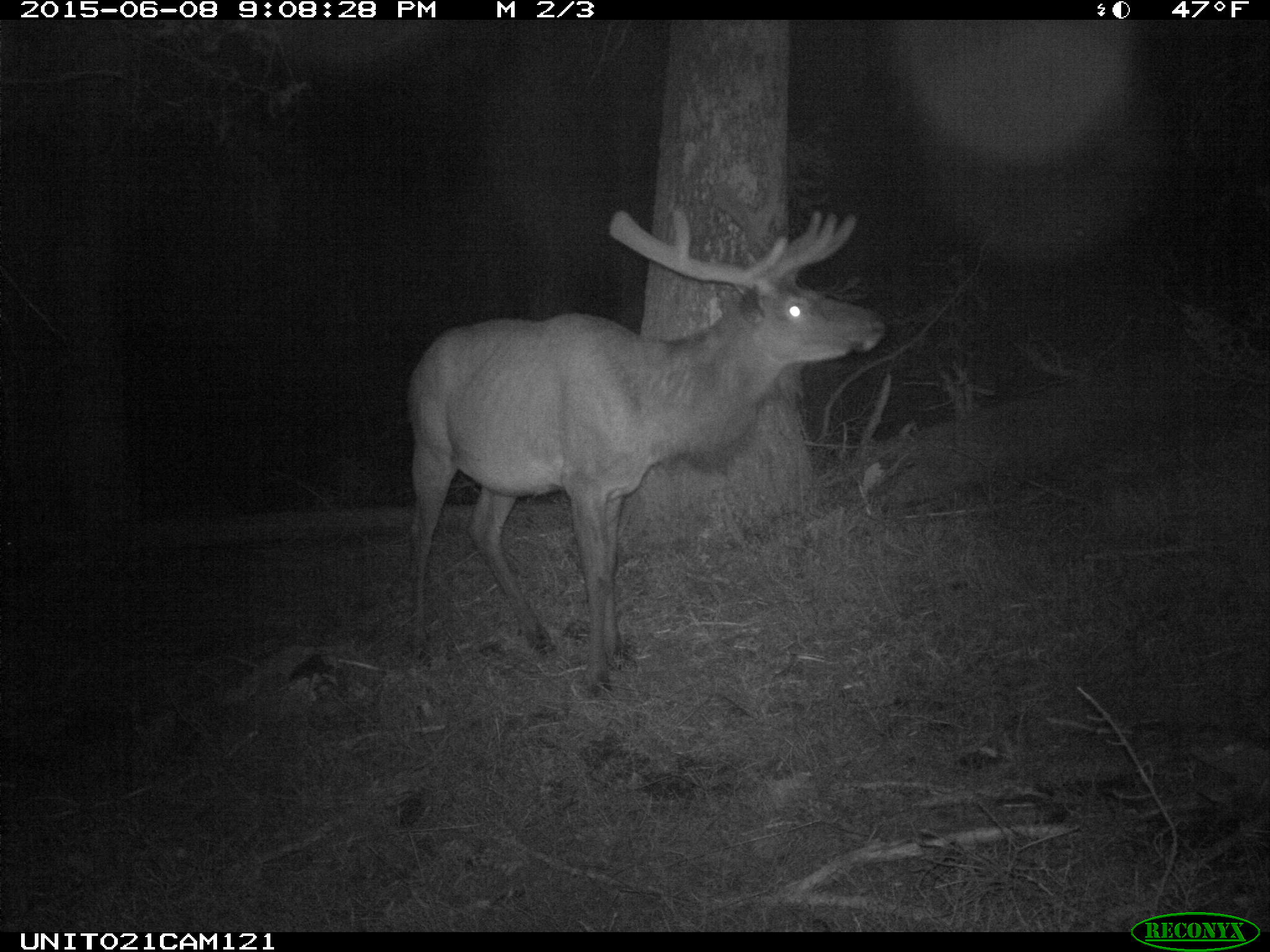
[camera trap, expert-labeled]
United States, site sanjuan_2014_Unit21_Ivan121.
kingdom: Animalia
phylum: Chordata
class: Mammalia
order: Artiodactyla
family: Cervidae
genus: Cervus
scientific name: Cervus elaphus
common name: red deer